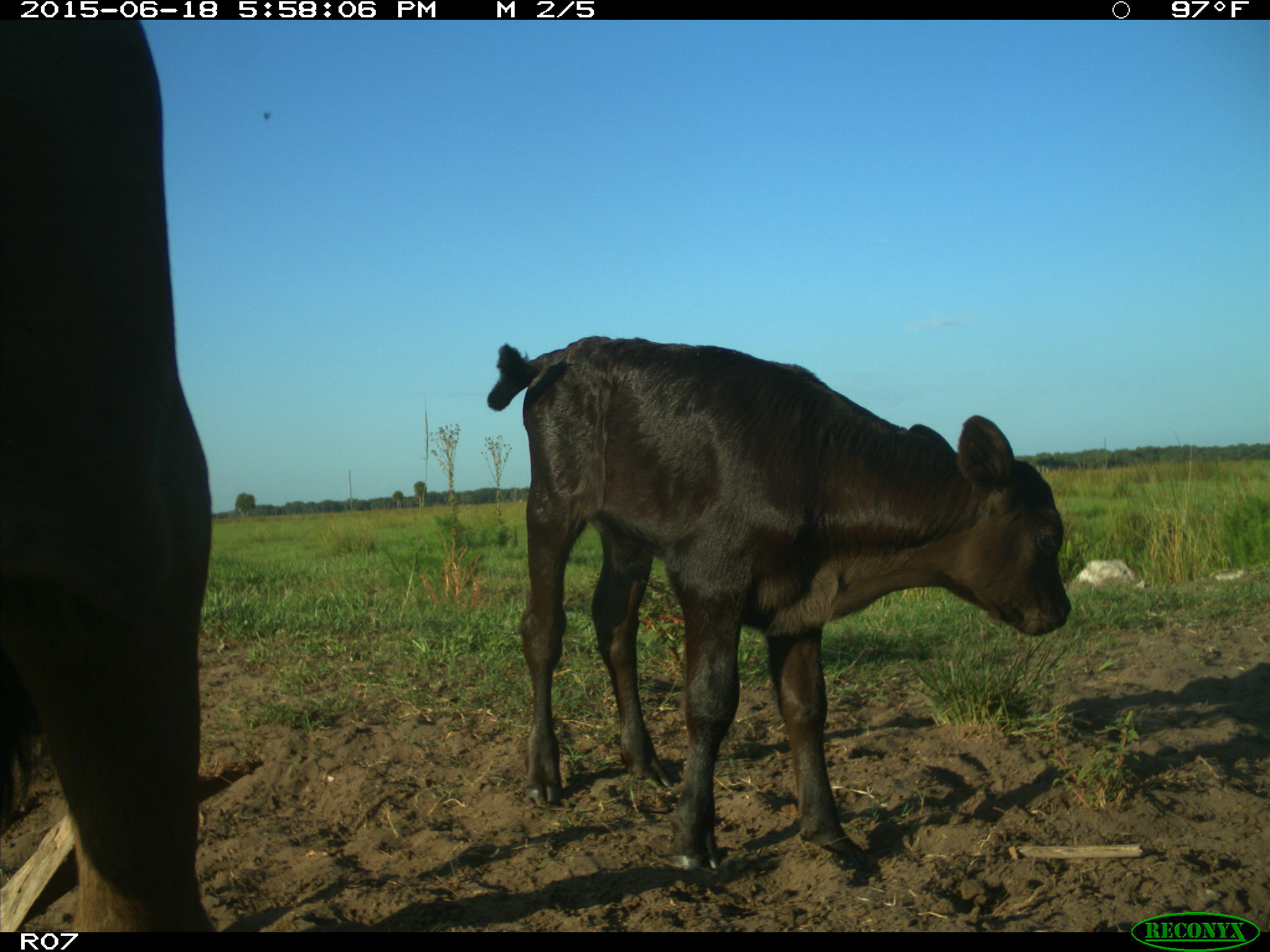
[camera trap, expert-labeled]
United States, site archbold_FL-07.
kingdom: Animalia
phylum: Chordata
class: Mammalia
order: Artiodactyla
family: Bovidae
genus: Bos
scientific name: Bos taurus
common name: domestic cow